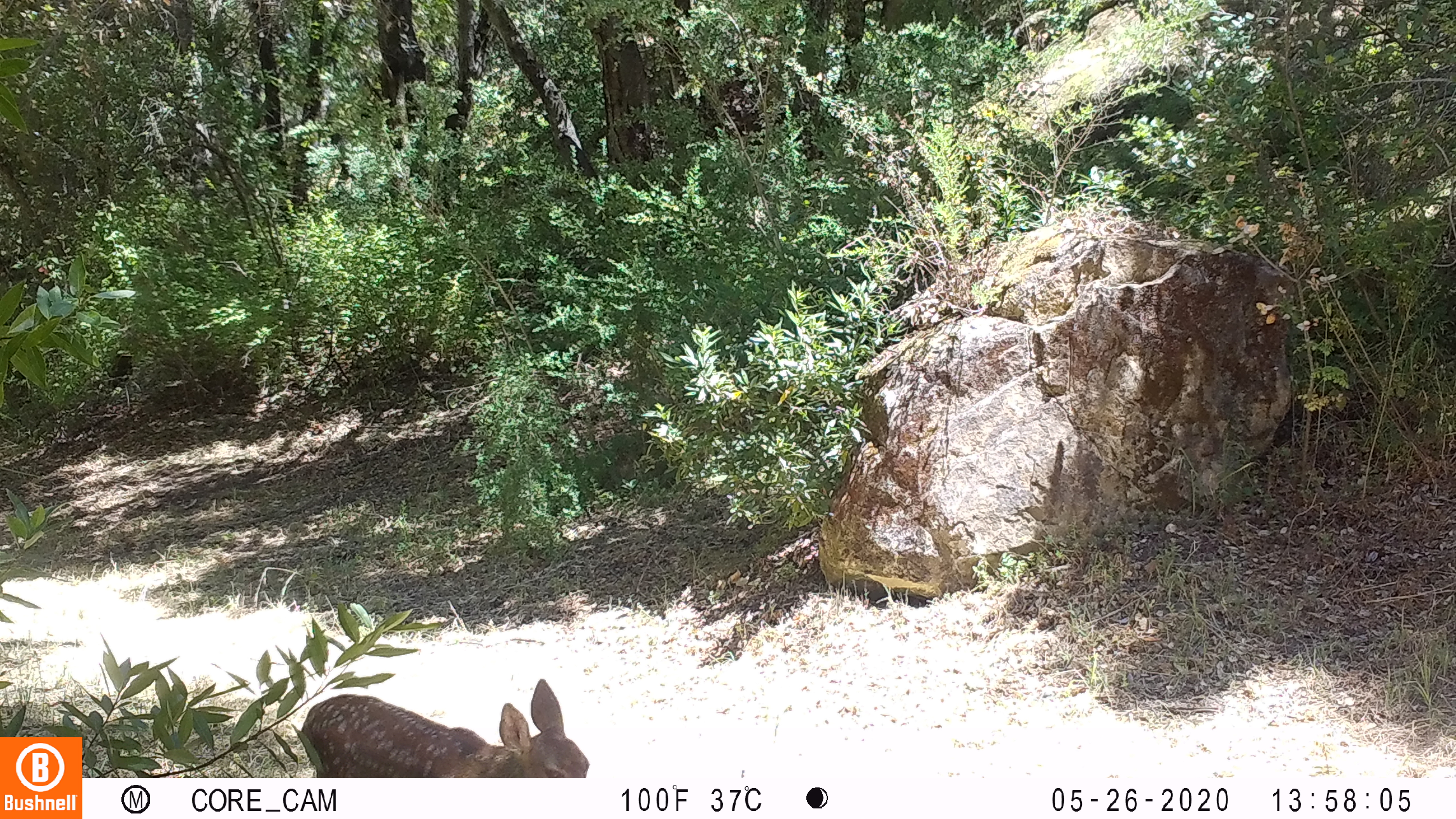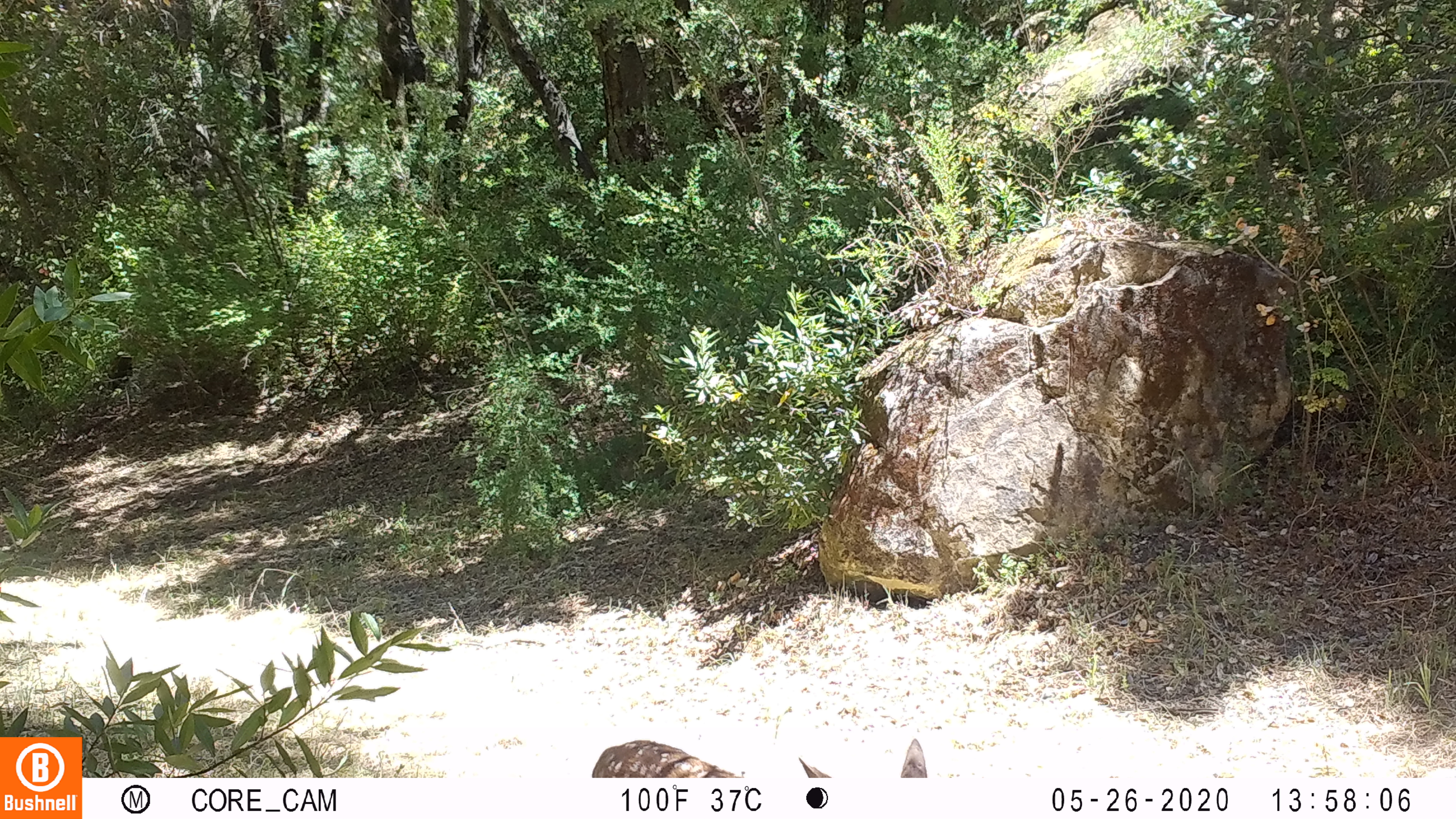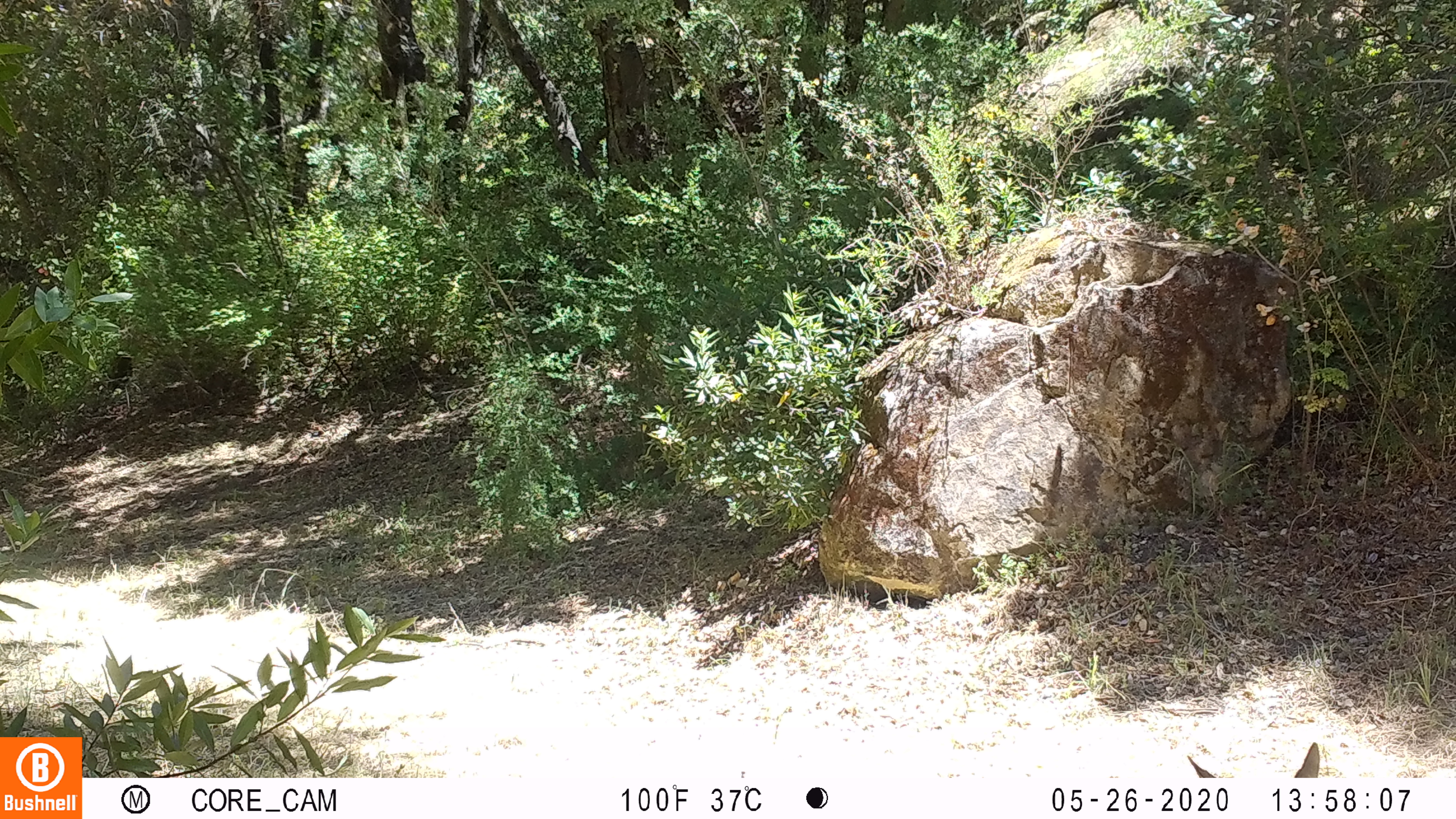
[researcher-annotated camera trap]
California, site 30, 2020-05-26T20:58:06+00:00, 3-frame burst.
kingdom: Animalia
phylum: Chordata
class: Mammalia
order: Artiodactyla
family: Cervidae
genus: Odocoileus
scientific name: Odocoileus hemionus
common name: mule deer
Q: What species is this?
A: Mule deer (Odocoileus hemionus).